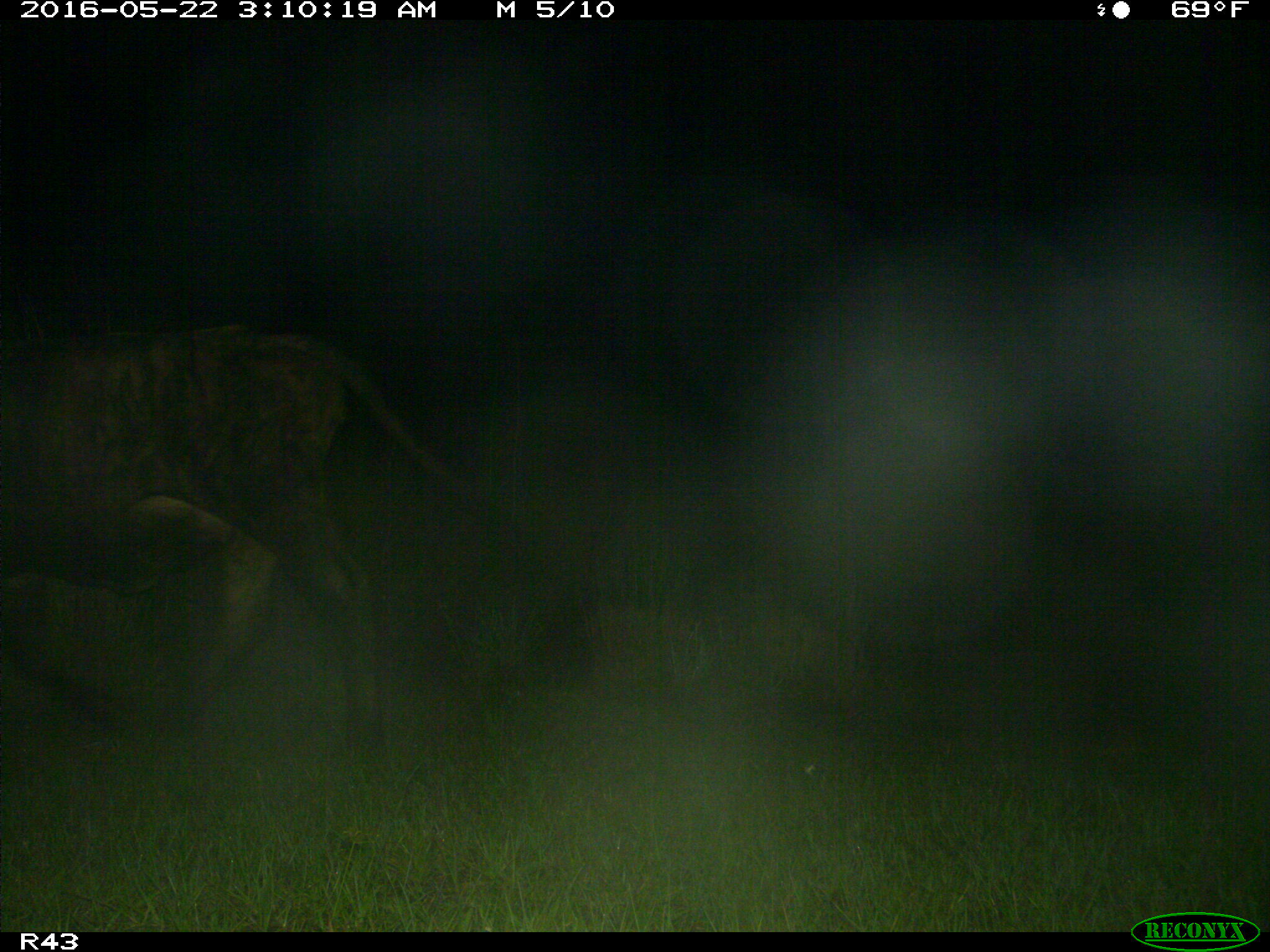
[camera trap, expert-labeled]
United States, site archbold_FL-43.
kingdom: Animalia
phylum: Chordata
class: Mammalia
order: Artiodactyla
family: Bovidae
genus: Bos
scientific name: Bos taurus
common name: domestic cow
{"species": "Bos taurus (domestic cow)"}